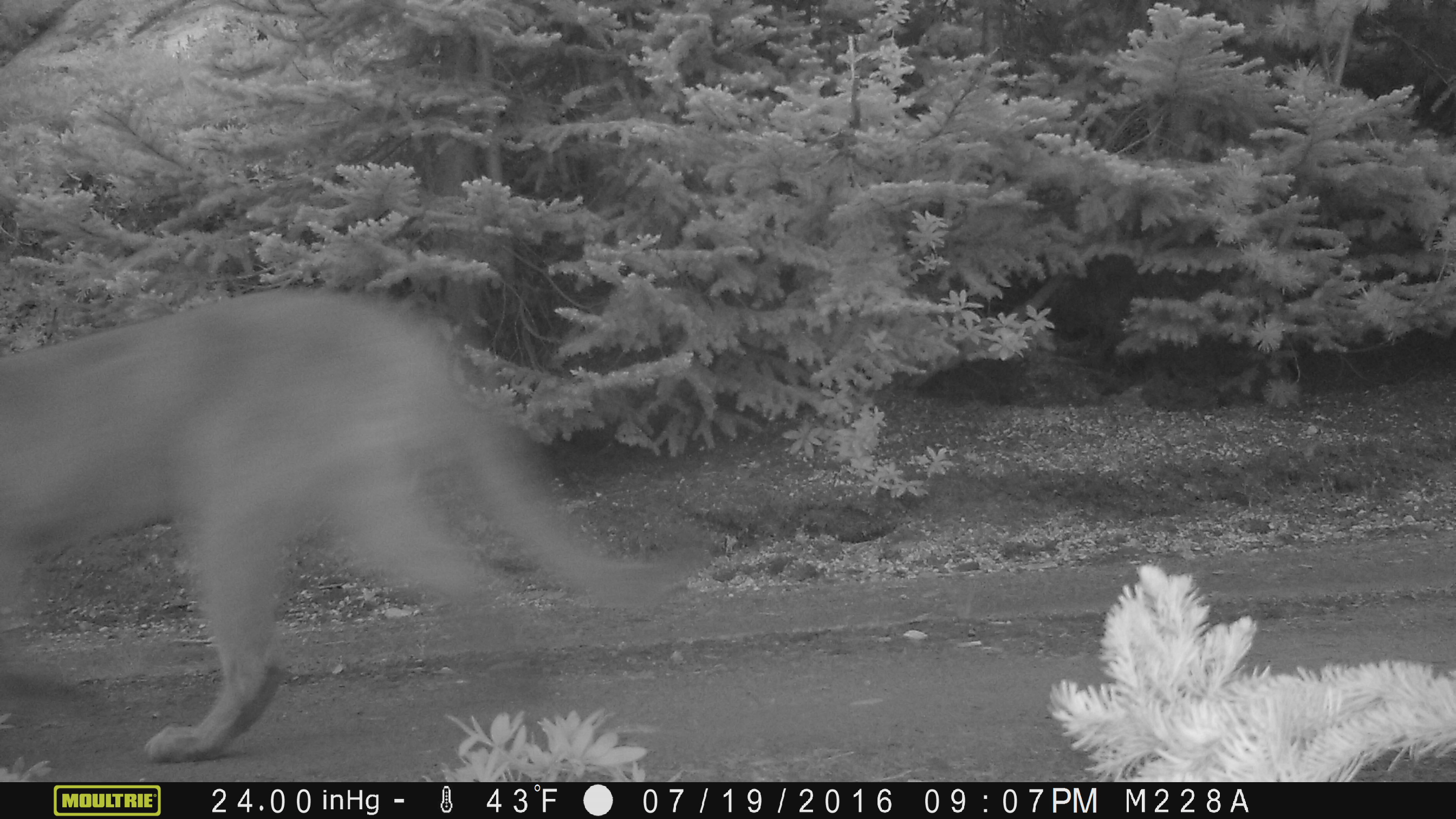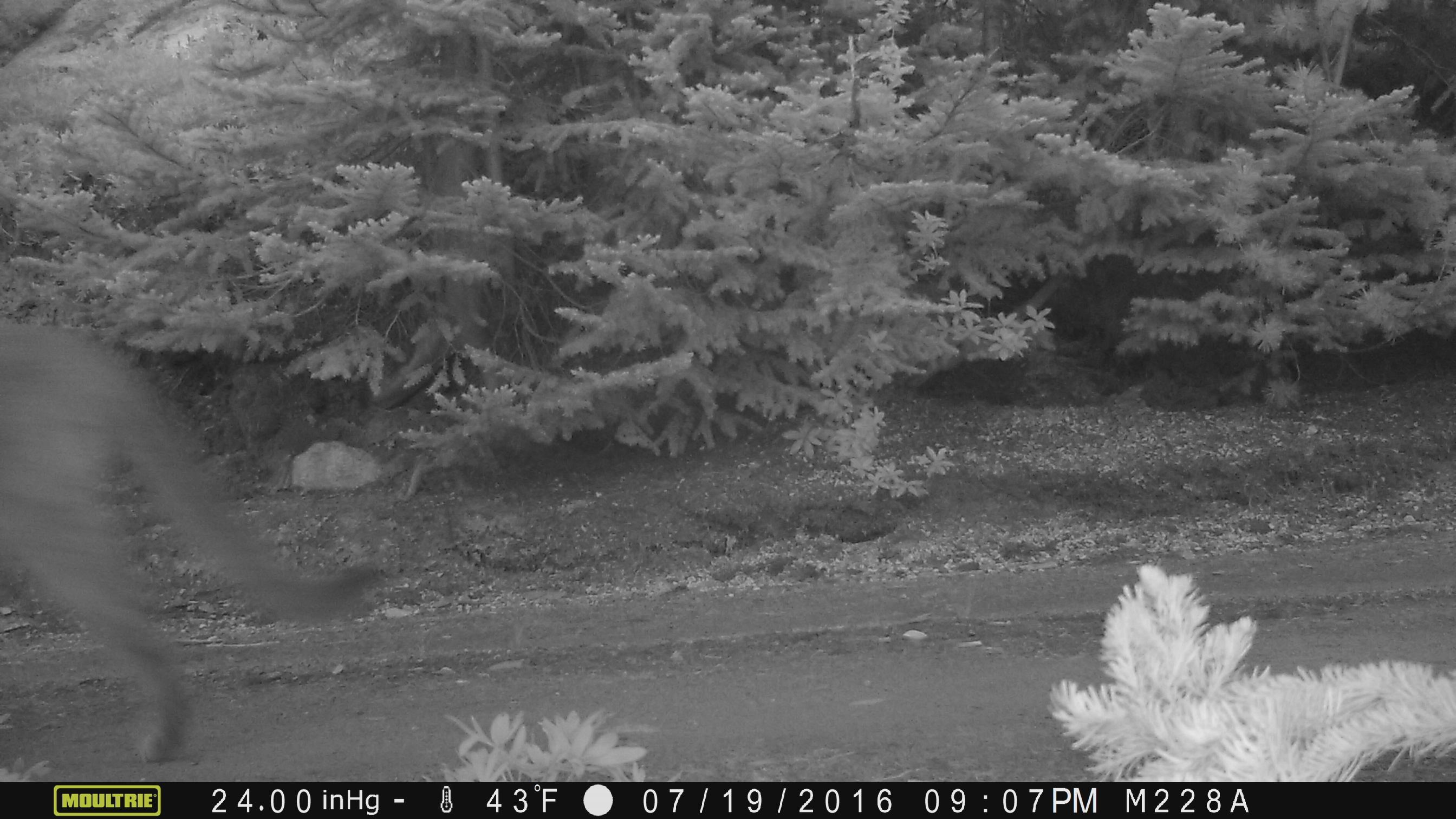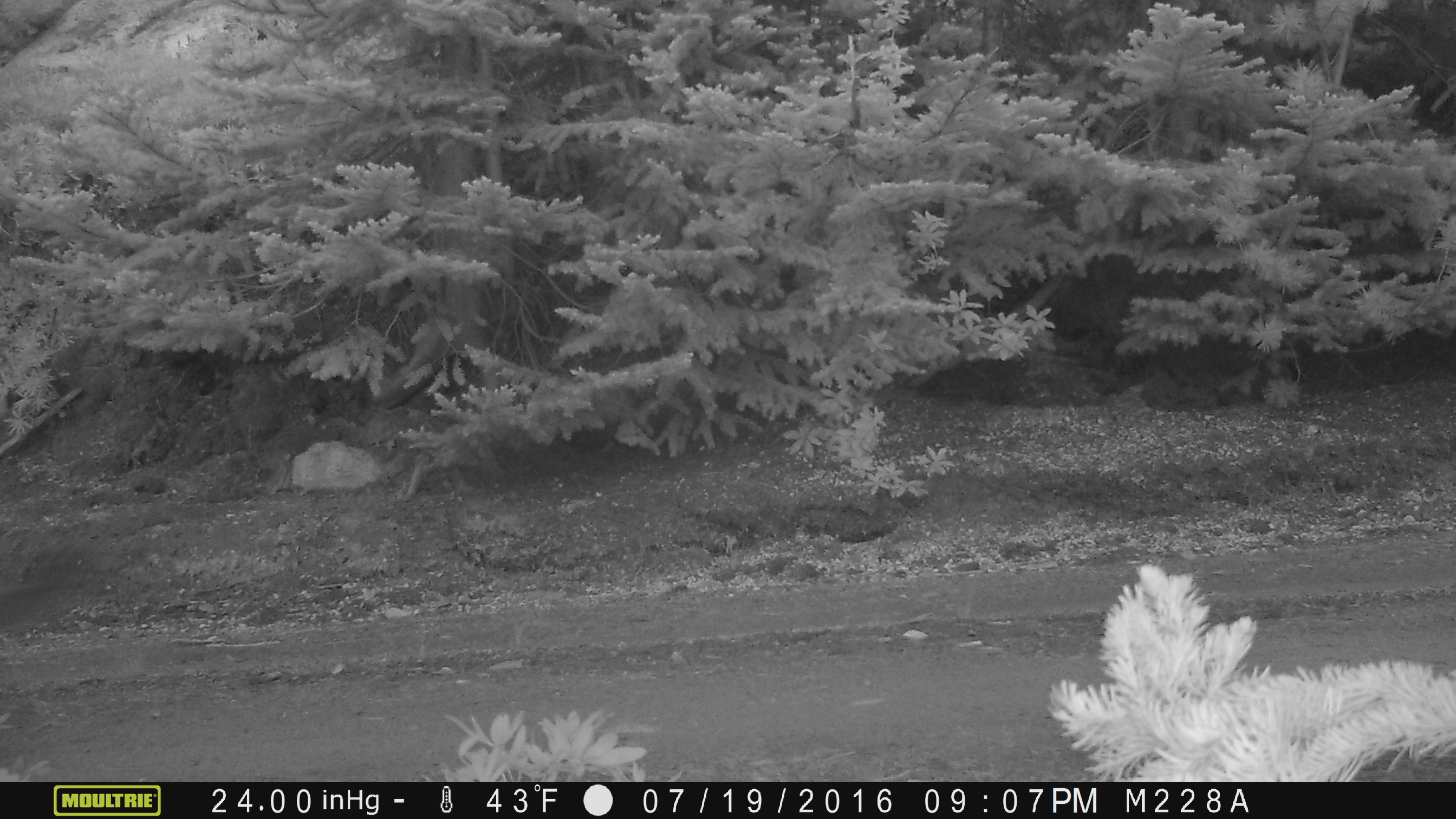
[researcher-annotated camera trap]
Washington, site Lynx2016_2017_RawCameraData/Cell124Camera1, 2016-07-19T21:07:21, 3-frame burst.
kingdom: Animalia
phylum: Chordata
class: Mammalia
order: Carnivora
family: Felidae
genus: Puma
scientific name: Puma concolor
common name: mountain lion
Puma concolor (mountain lion). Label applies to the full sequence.